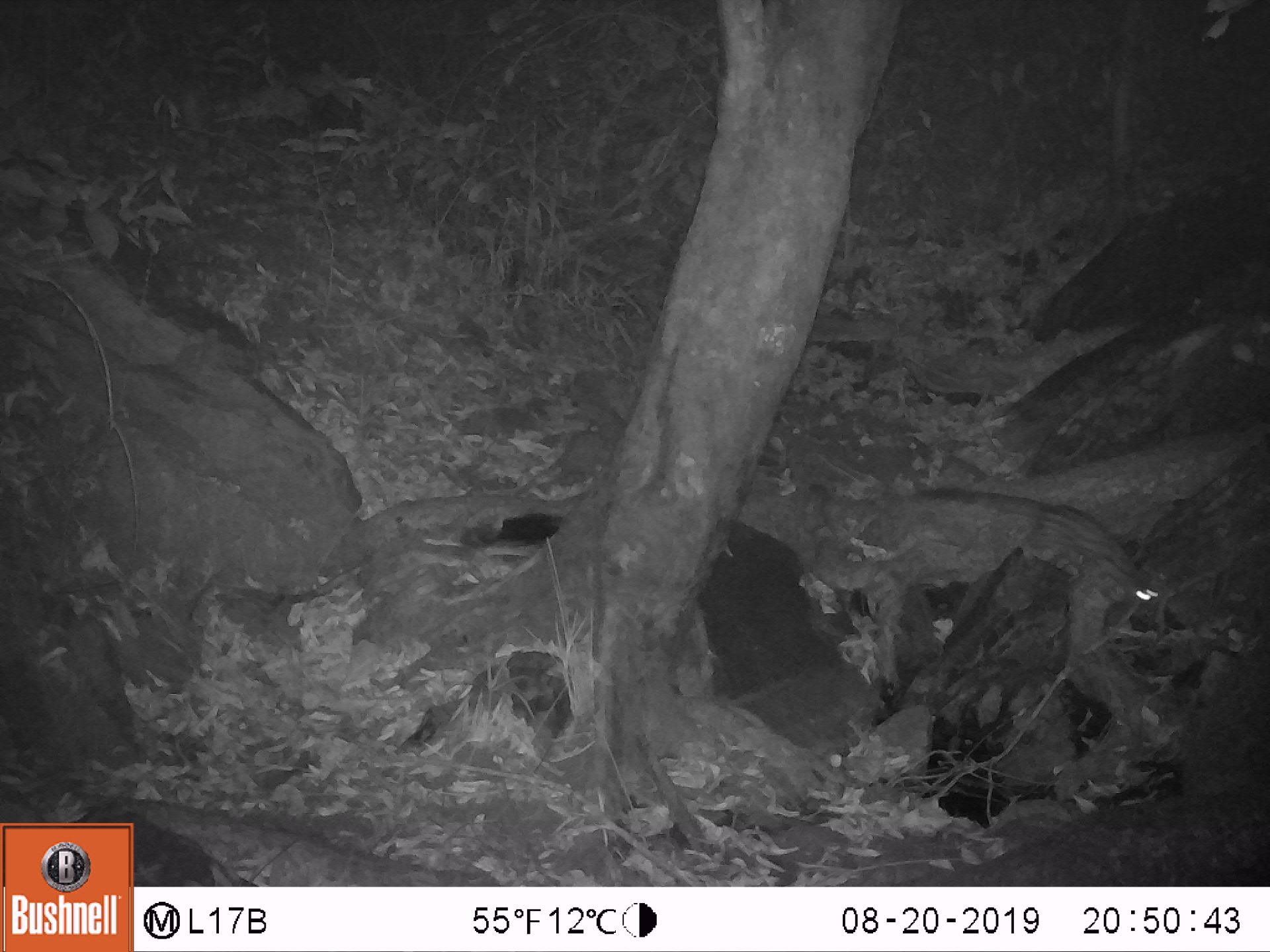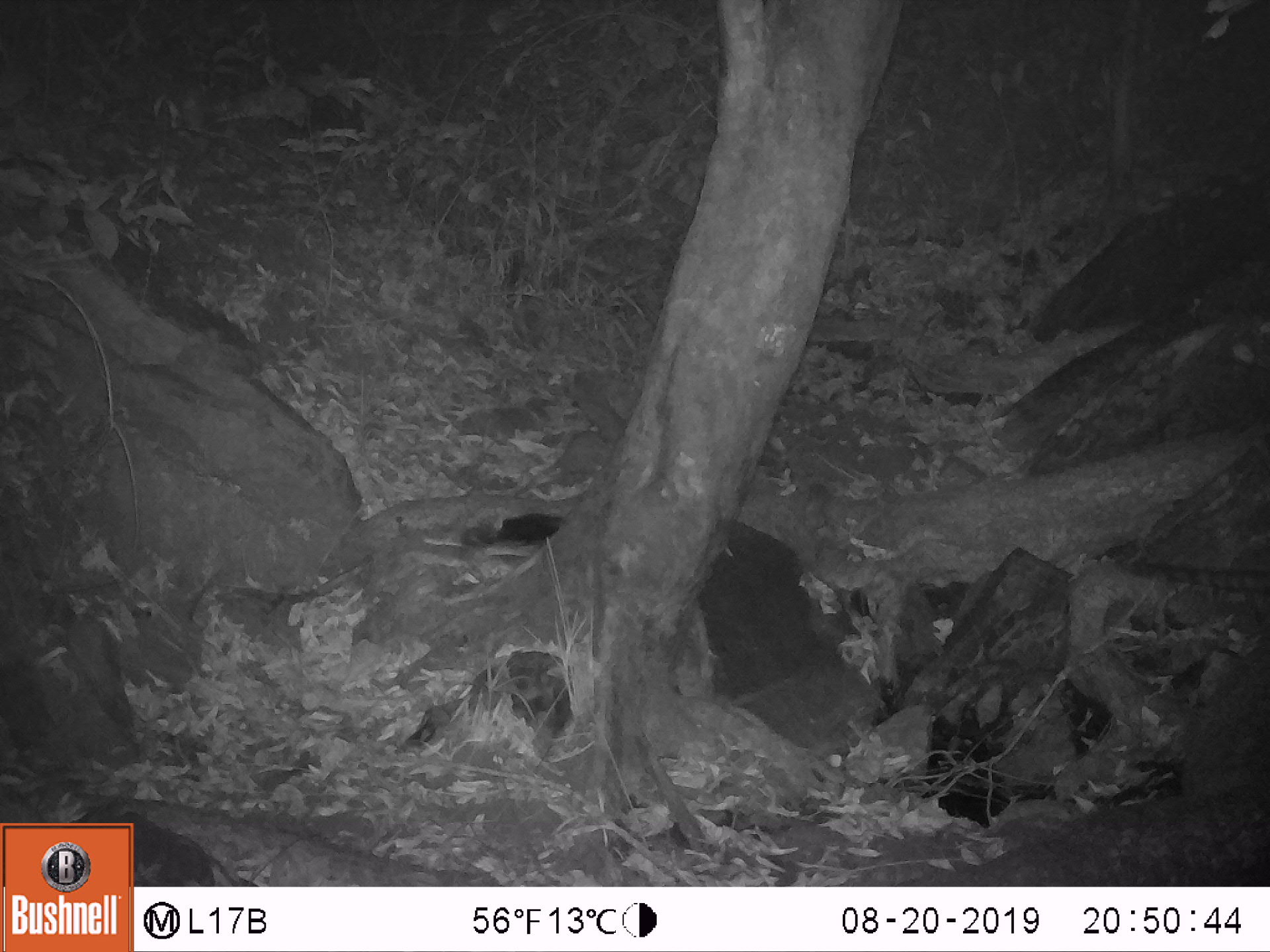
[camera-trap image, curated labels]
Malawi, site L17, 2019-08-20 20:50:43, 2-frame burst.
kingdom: Animalia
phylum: Chordata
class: Mammalia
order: Carnivora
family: Viverridae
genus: Genetta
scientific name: Genetta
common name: genet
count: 1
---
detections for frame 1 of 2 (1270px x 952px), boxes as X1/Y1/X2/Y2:
genet: 909/468/1174/628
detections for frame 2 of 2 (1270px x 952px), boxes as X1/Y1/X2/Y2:
genet: 1091/555/1262/623